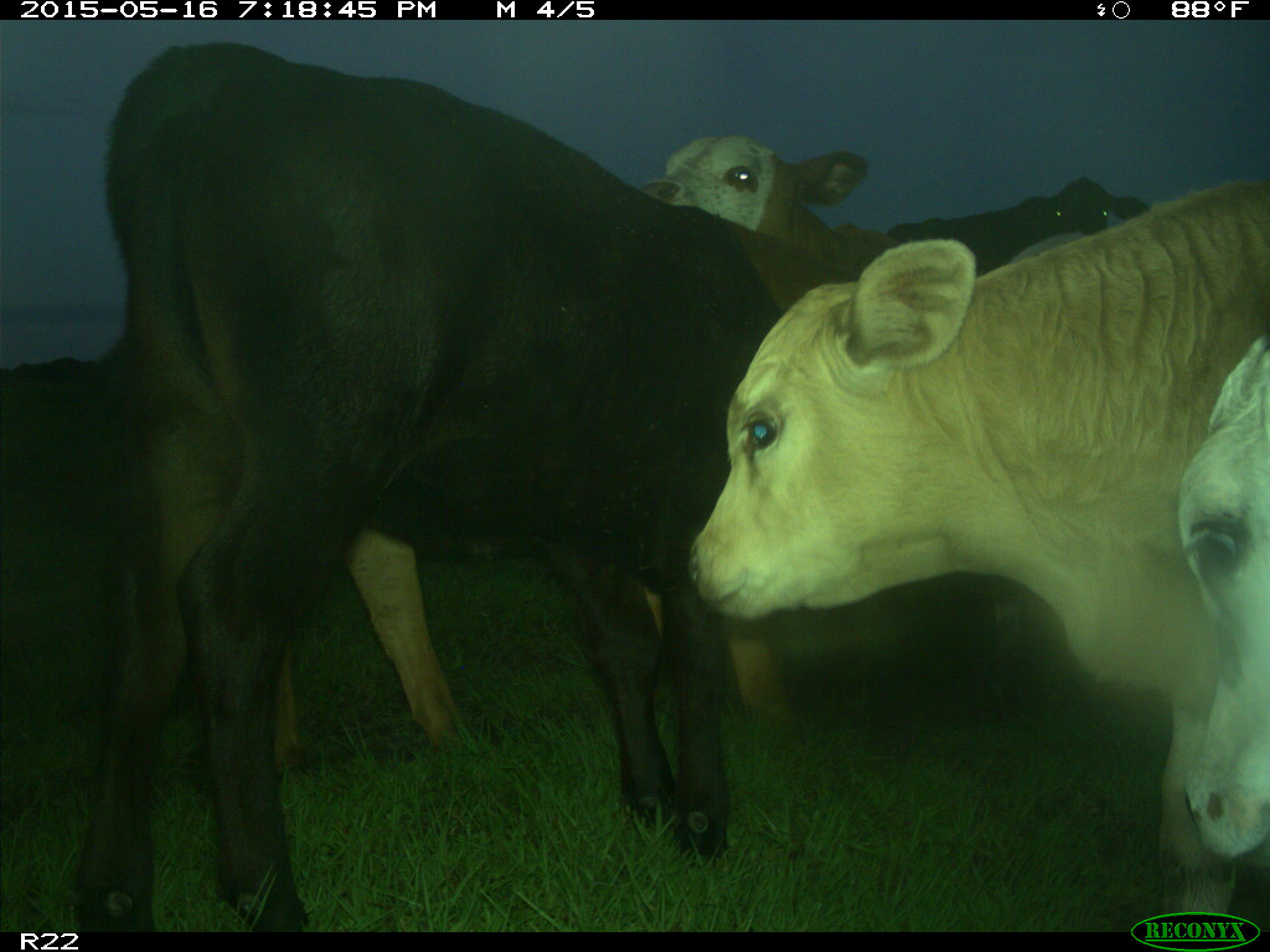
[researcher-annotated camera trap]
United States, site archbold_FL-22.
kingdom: Animalia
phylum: Chordata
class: Mammalia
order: Artiodactyla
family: Bovidae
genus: Bos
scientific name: Bos taurus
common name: domestic cow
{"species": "Bos taurus (domestic cow)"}